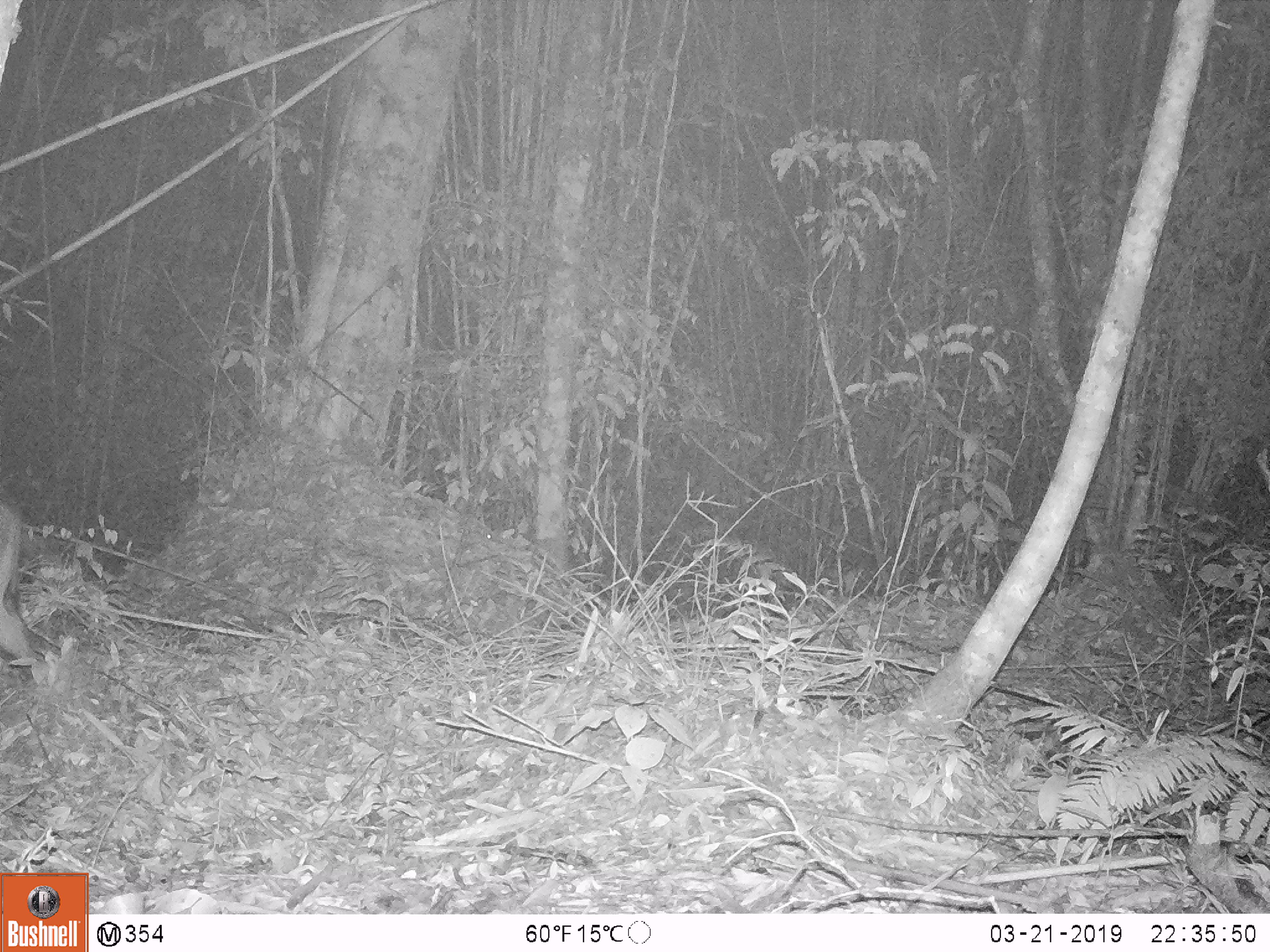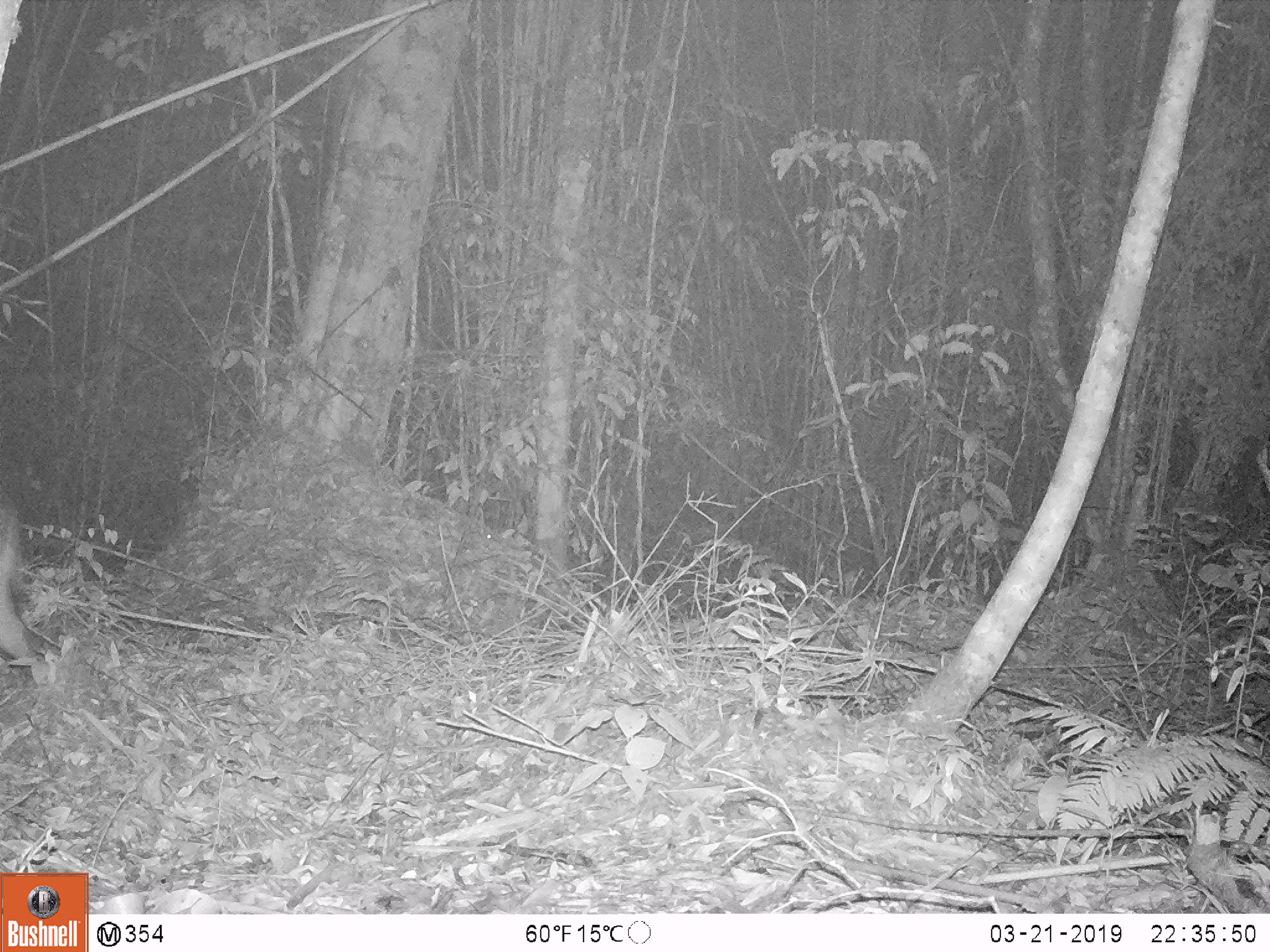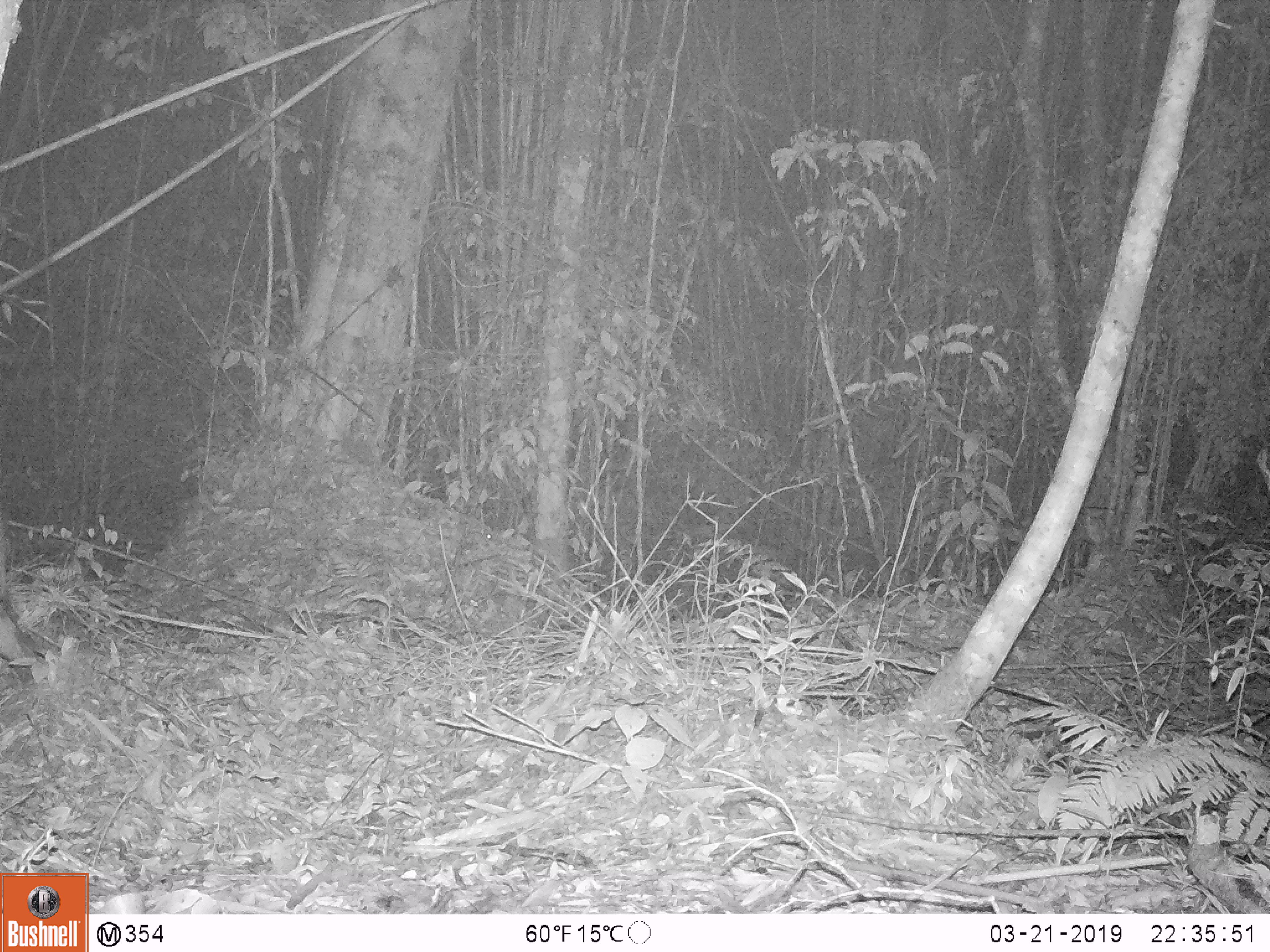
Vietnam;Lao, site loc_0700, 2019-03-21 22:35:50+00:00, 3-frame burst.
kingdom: Animalia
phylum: Chordata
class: Mammalia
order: Artiodactyla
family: Suidae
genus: Sus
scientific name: Sus scrofa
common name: eurasian wild pig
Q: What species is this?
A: Eurasian wild pig (Sus scrofa).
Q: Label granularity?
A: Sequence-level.